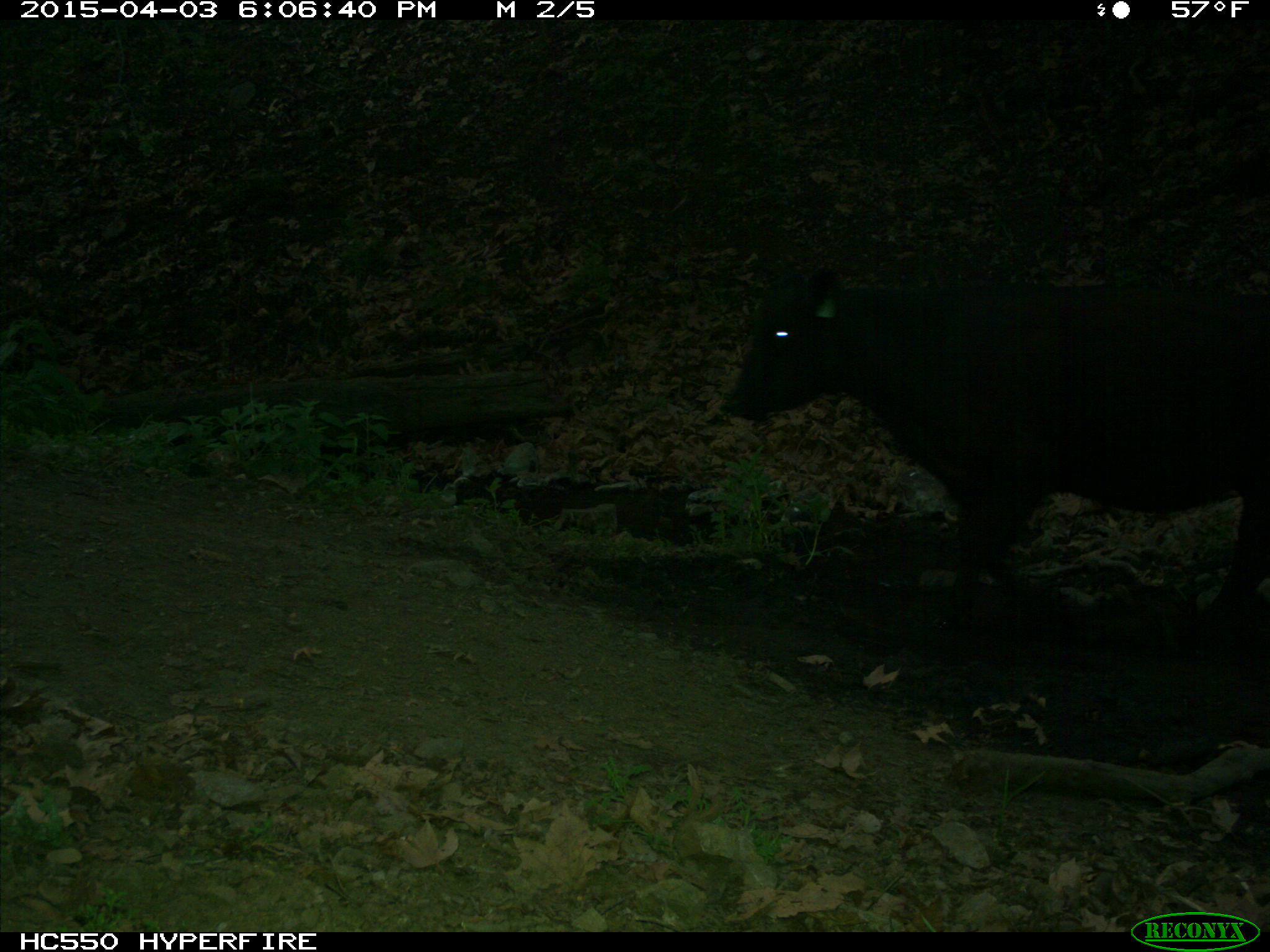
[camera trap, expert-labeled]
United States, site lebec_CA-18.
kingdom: Animalia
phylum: Chordata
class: Mammalia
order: Artiodactyla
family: Bovidae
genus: Bos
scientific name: Bos taurus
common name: domestic cow